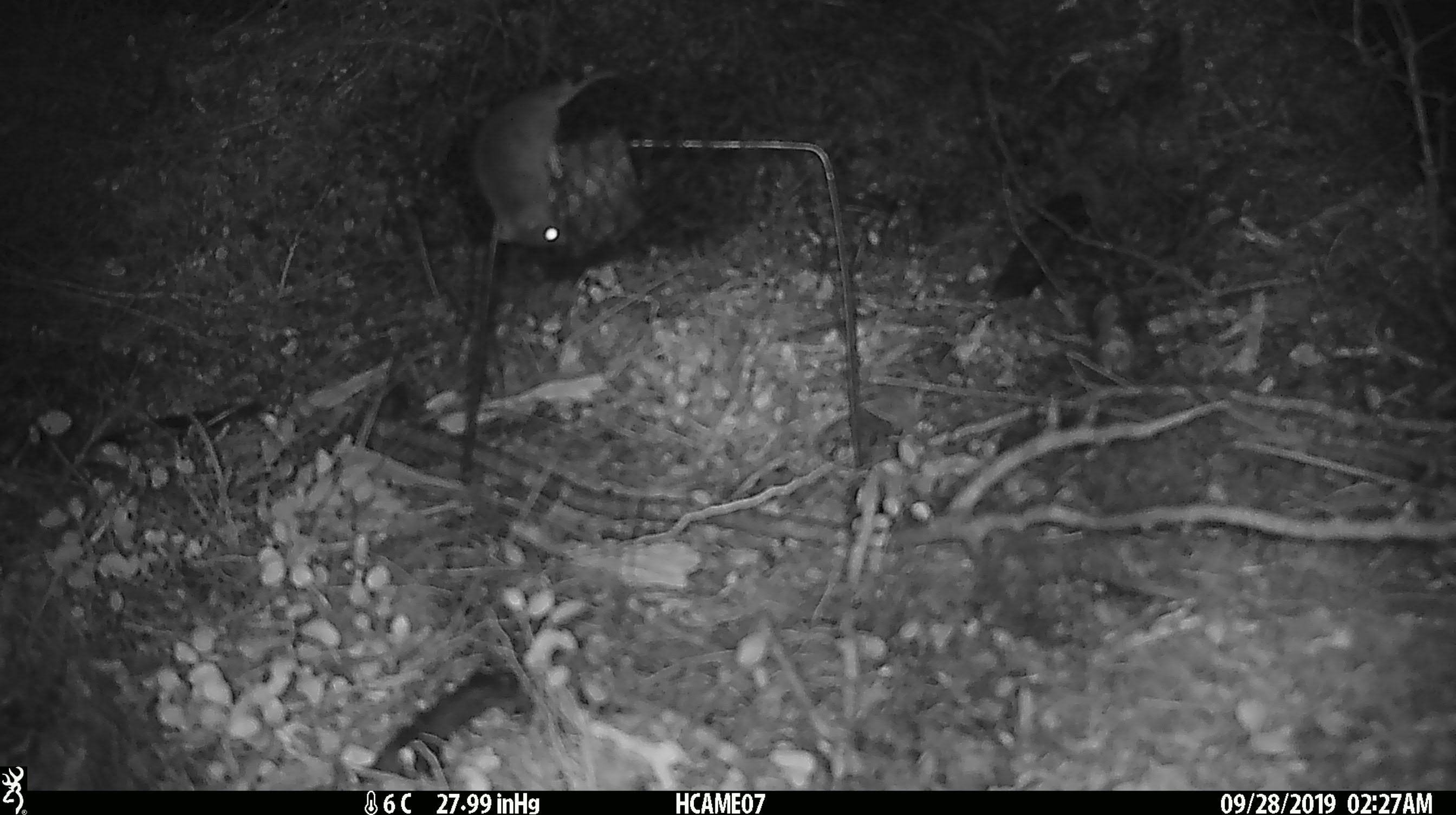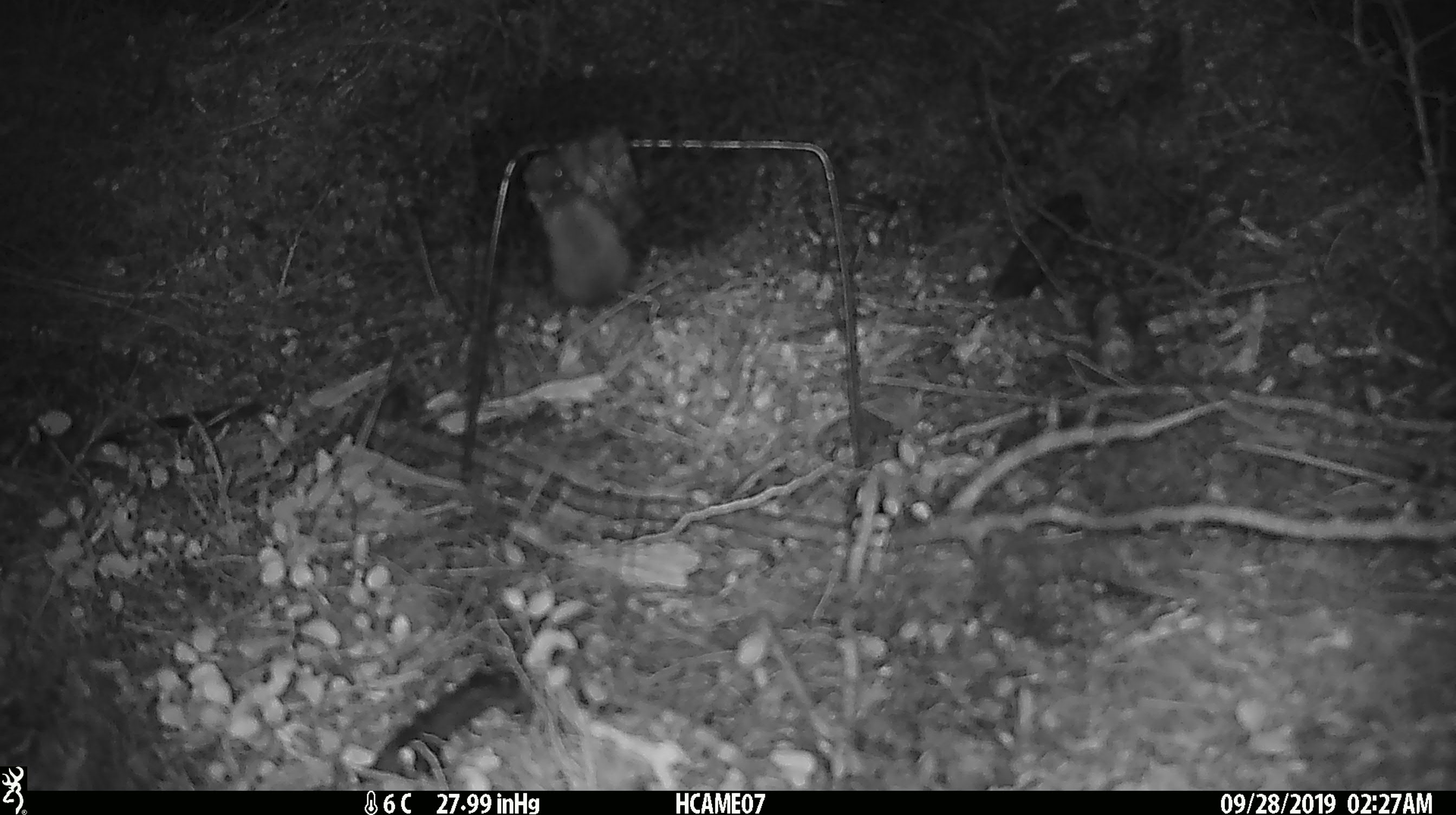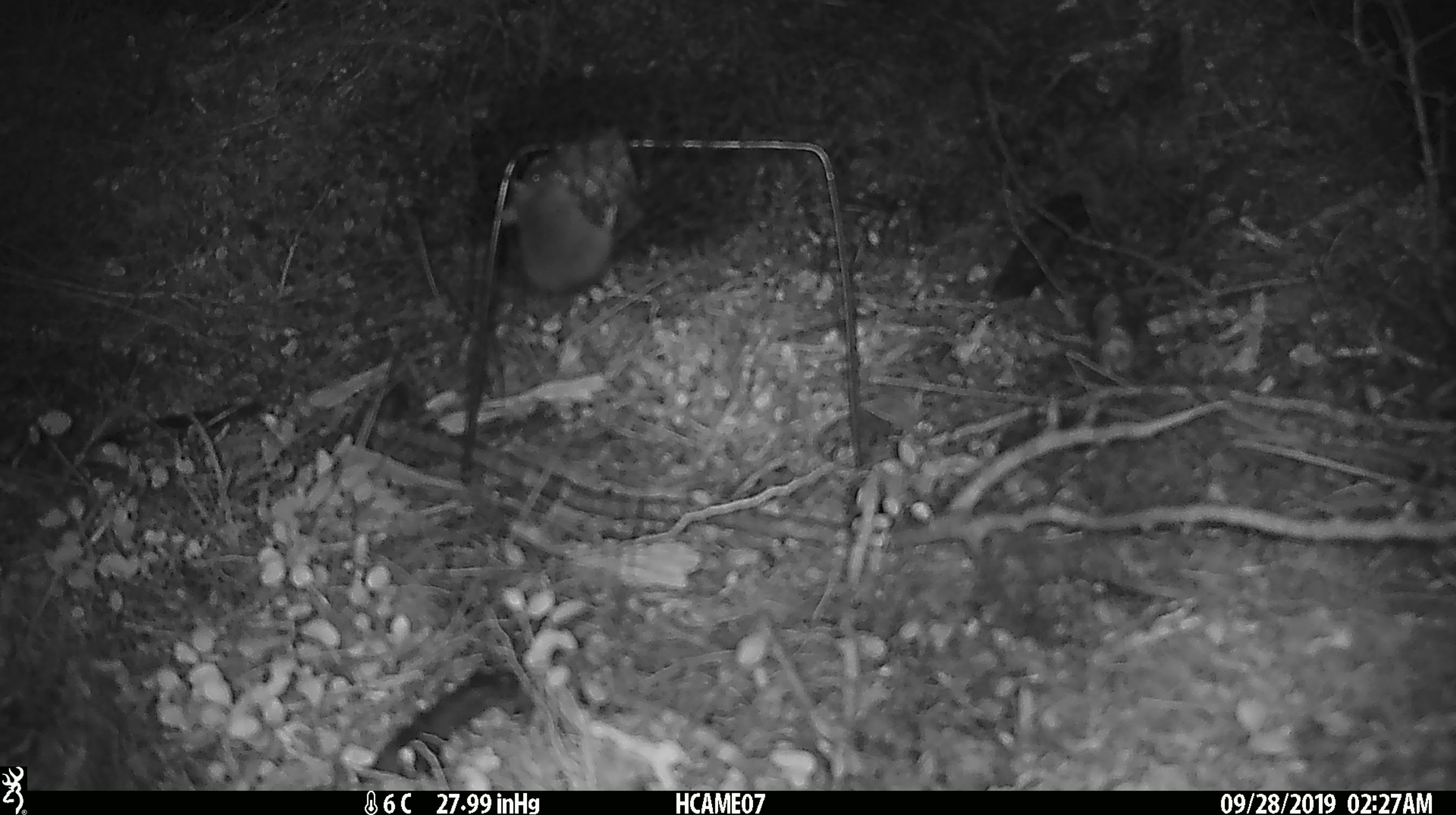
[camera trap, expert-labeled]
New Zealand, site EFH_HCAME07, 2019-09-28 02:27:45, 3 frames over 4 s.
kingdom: Animalia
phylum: Chordata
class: Mammalia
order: Rodentia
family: Muridae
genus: Mus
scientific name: Mus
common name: mouse